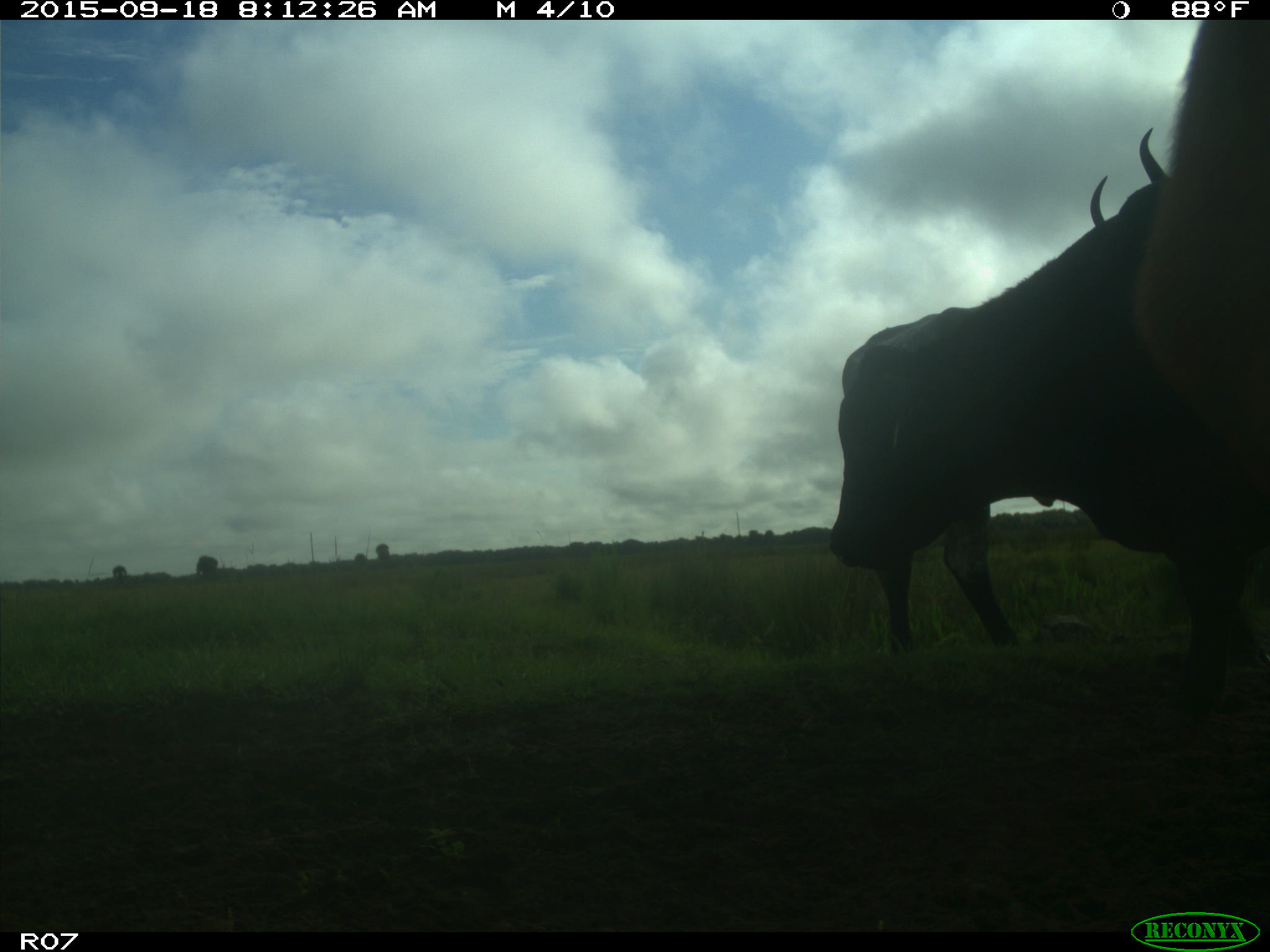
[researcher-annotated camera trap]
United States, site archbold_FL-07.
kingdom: Animalia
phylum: Chordata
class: Mammalia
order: Artiodactyla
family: Bovidae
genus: Bos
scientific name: Bos taurus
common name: domestic cow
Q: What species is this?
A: Bos taurus (domestic cow).